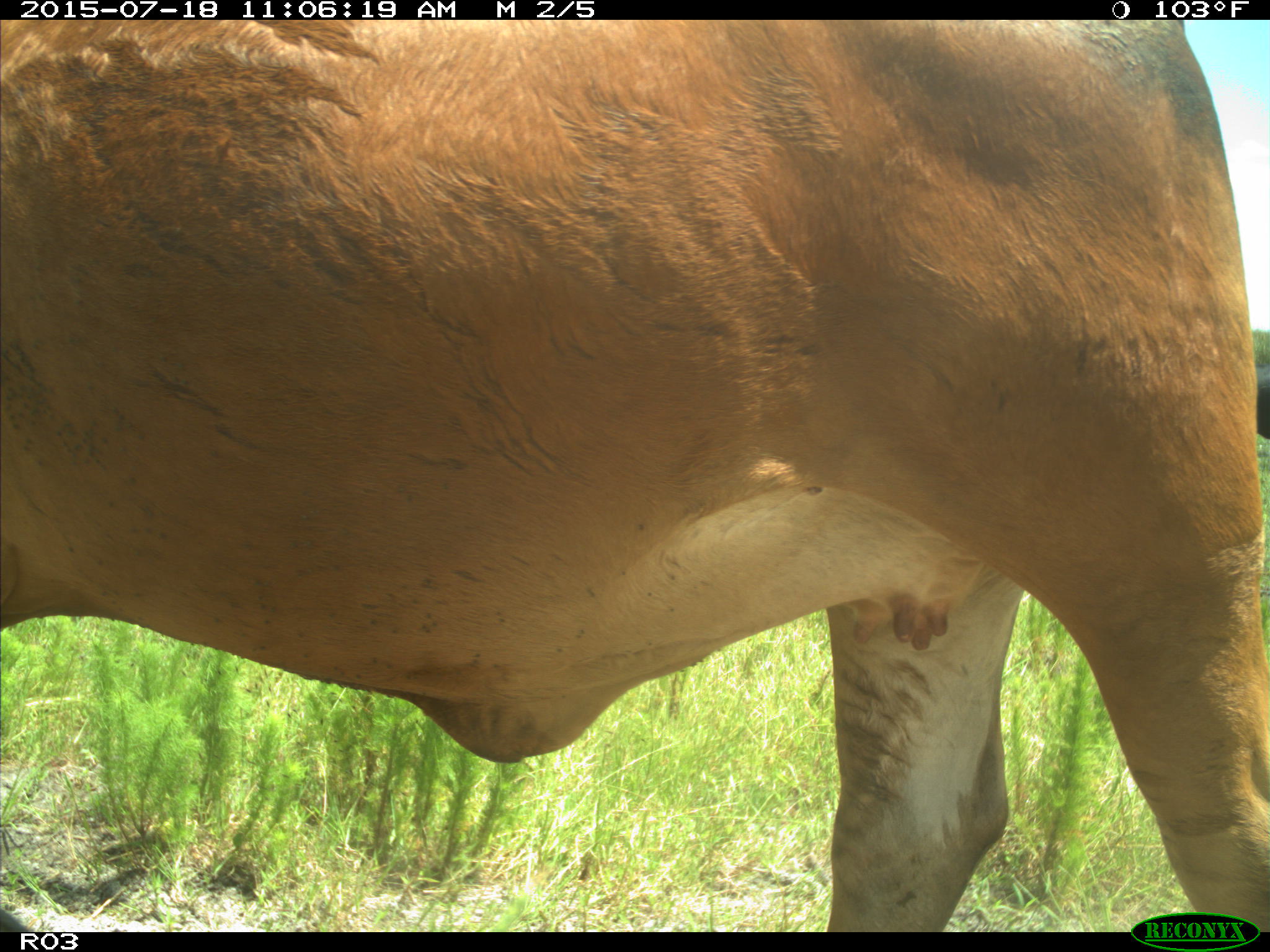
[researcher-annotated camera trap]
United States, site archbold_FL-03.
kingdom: Animalia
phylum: Chordata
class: Mammalia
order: Artiodactyla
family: Bovidae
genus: Bos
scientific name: Bos taurus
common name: domestic cow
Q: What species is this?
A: Bos taurus (domestic cow).